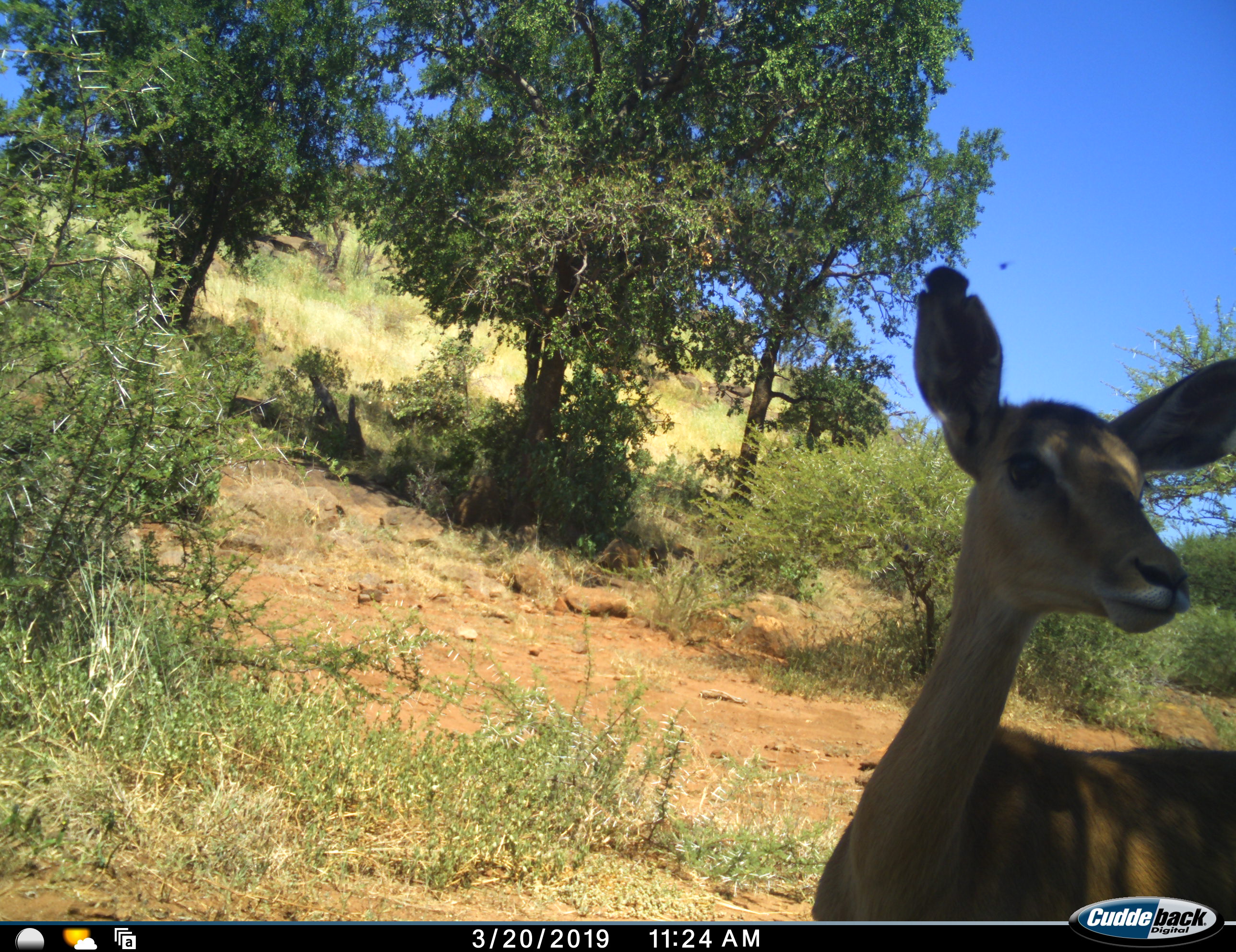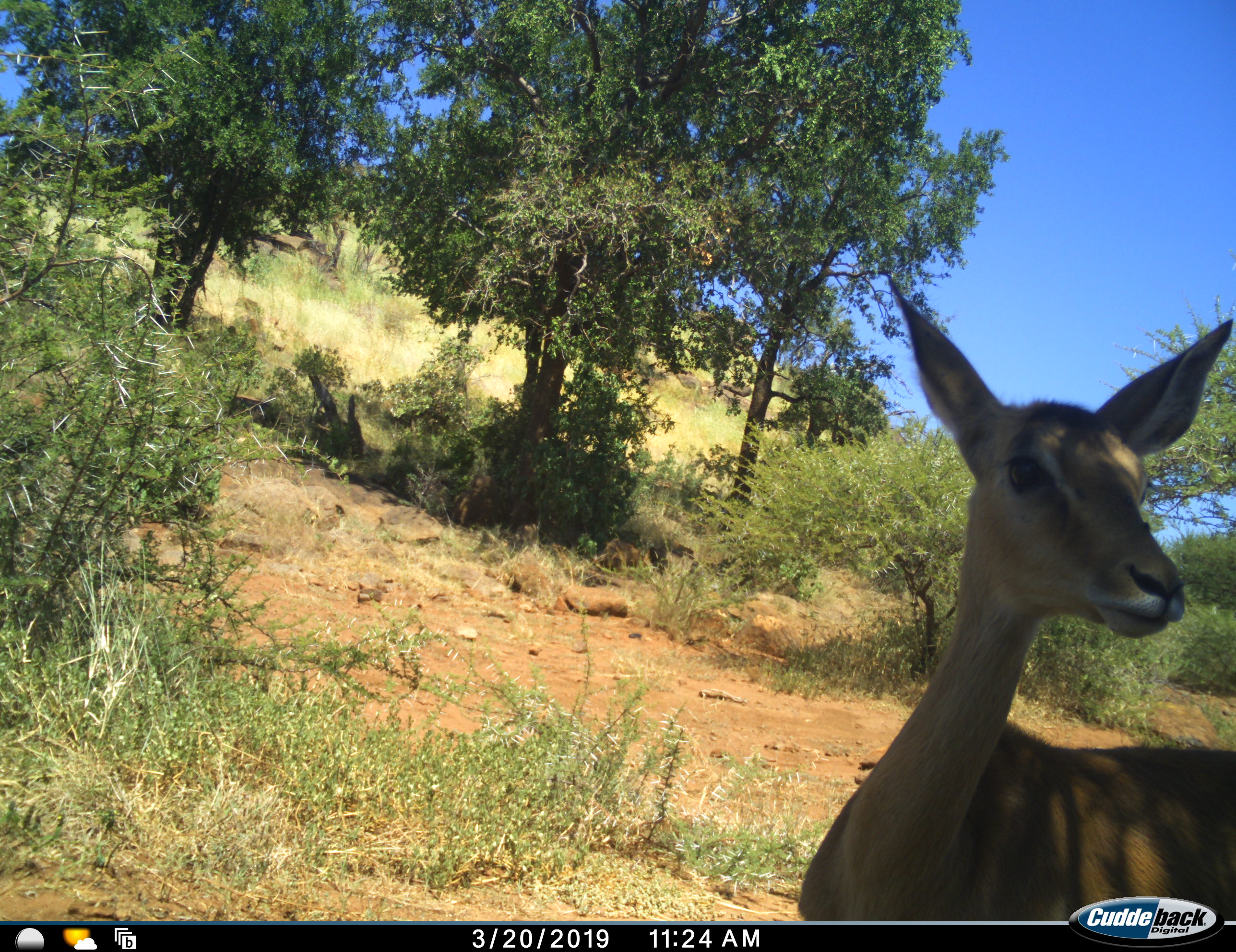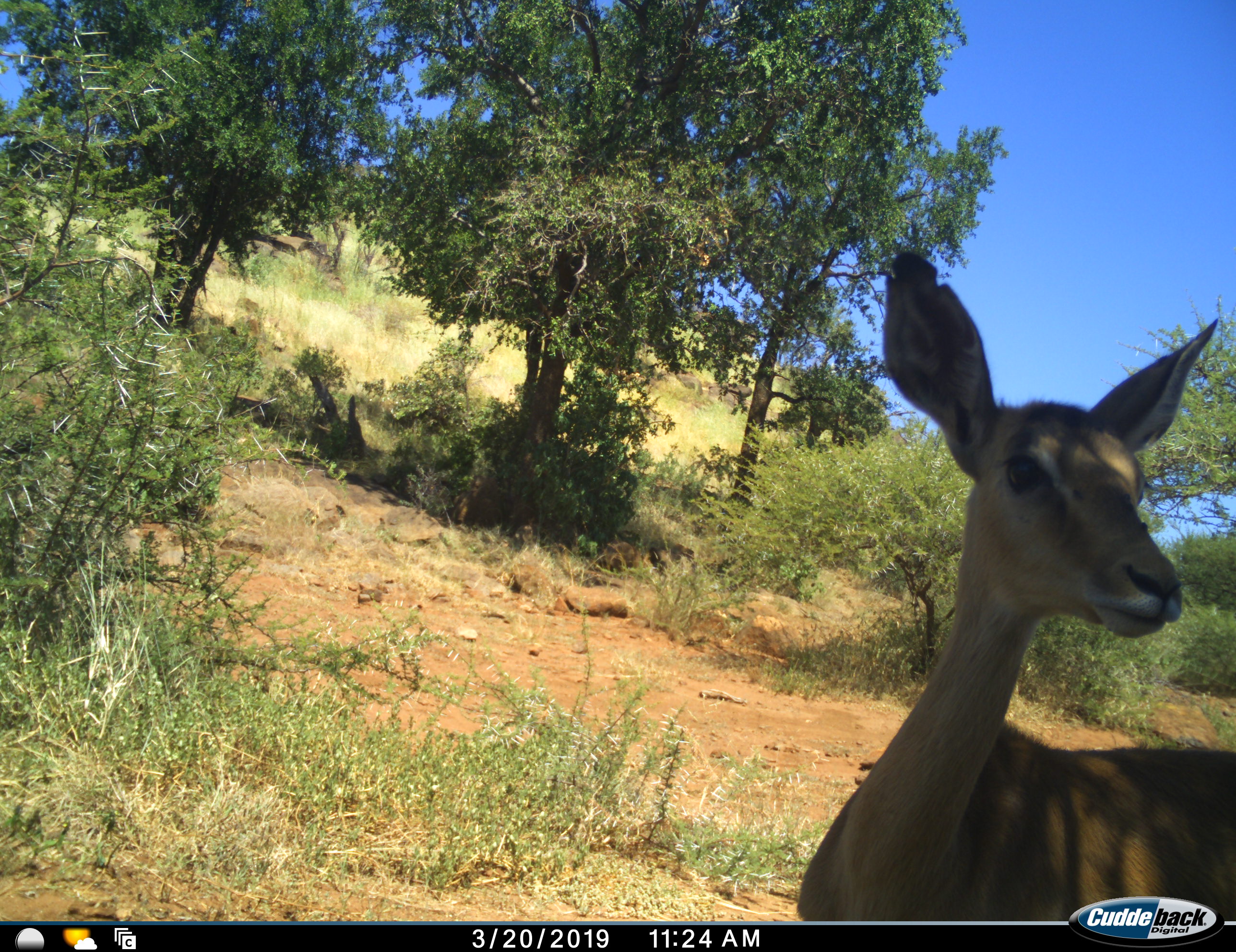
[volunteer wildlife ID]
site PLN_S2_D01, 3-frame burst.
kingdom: Animalia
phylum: Chordata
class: Mammalia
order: Artiodactyla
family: Bovidae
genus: Aepyceros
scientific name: Aepyceros melampus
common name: impala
Impala (Aepyceros melampus), count 1. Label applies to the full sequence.